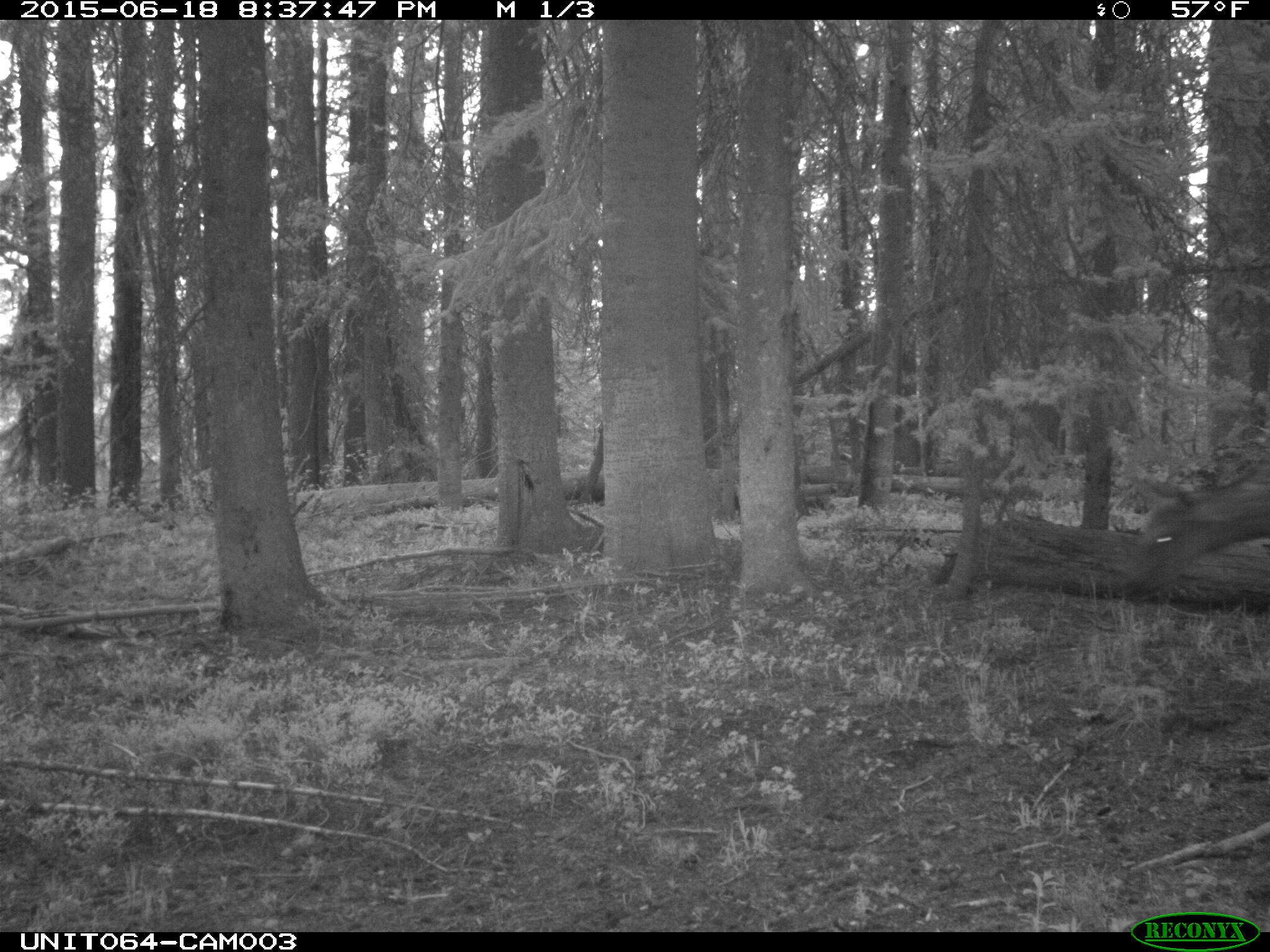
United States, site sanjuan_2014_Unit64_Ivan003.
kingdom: Animalia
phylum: Chordata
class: Mammalia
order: Artiodactyla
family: Cervidae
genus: Cervus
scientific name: Cervus elaphus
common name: red deer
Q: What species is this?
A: Cervus elaphus (red deer).